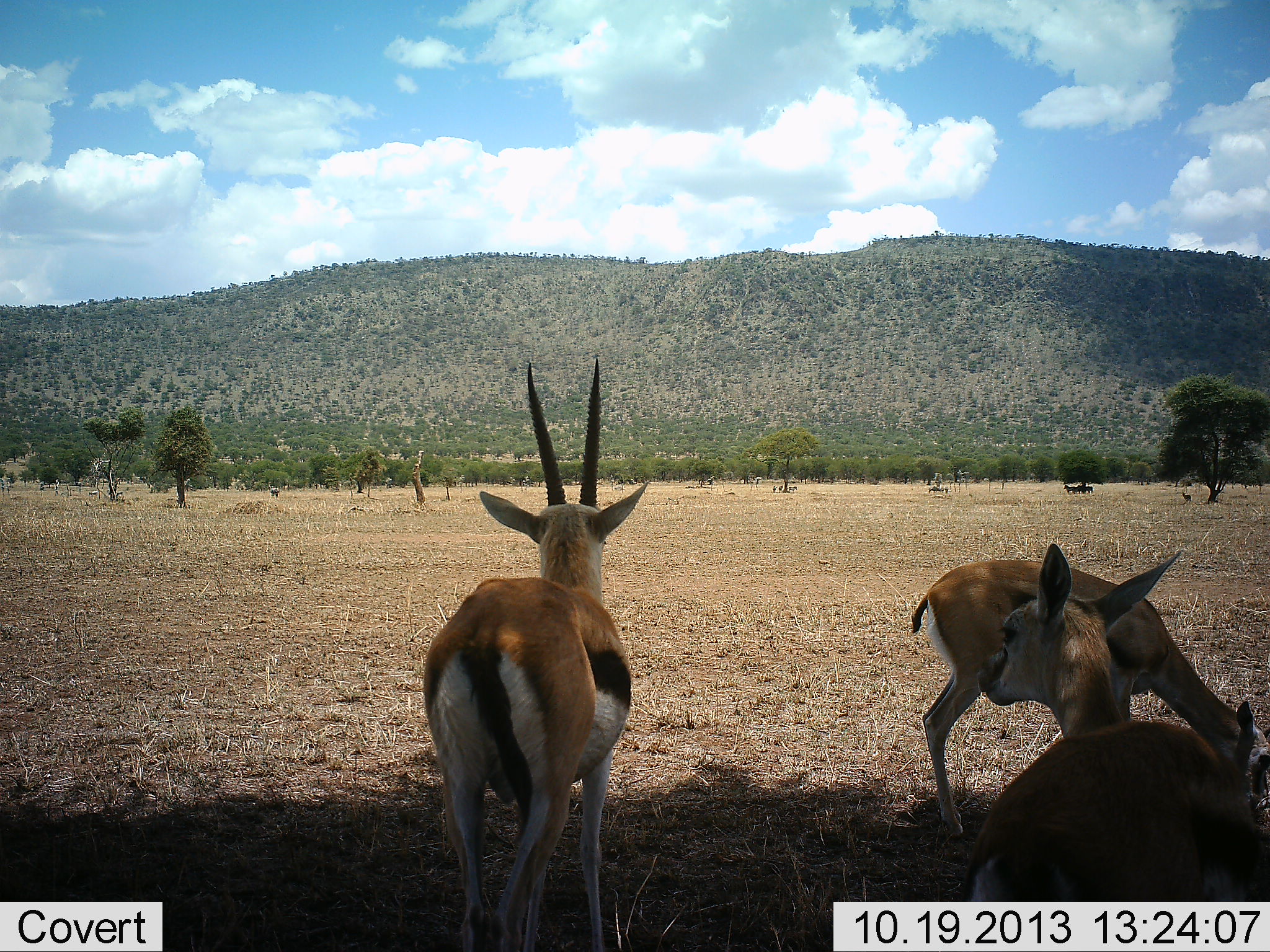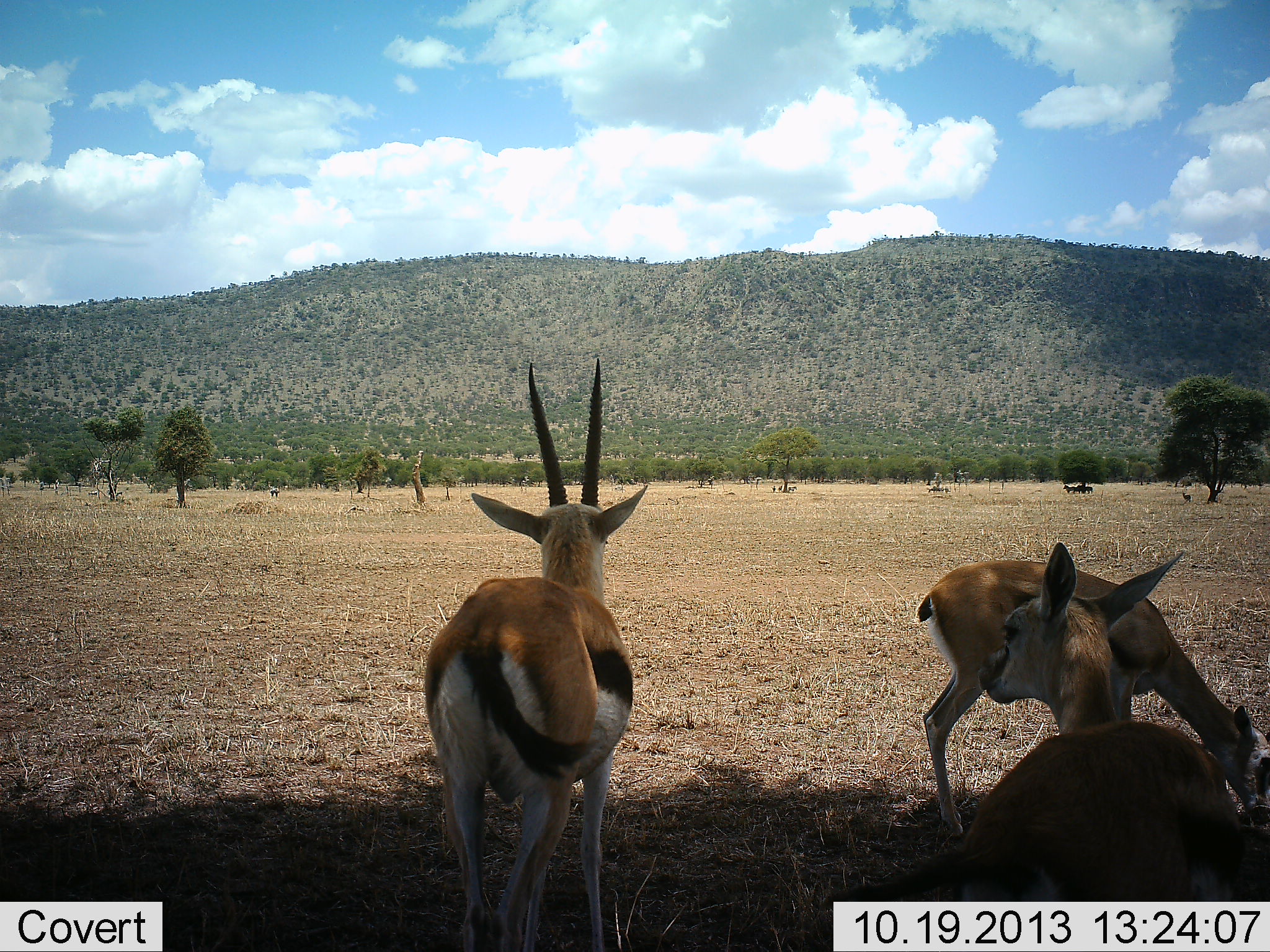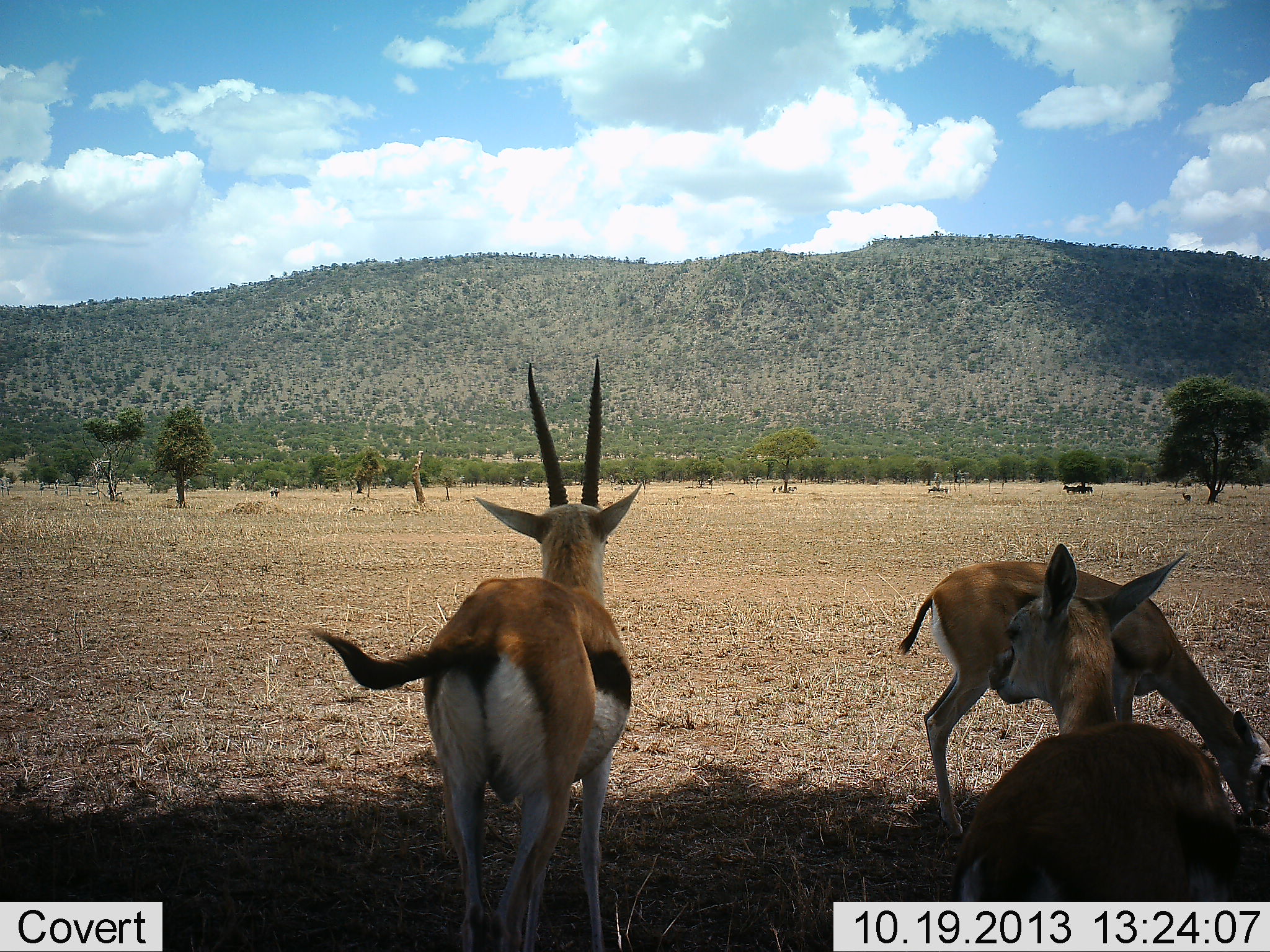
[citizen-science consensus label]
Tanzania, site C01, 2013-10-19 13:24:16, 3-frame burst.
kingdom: Animalia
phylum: Chordata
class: Mammalia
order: Artiodactyla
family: Bovidae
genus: Eudorcas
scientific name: Eudorcas thomsonii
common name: thomson's gazelle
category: gazellethomsons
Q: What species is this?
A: Gazellethomsons (thomson's gazelle) (Eudorcas thomsonii).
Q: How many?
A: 3.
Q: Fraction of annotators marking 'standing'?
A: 70%.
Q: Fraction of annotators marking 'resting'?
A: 30%.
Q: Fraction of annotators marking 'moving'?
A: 0%.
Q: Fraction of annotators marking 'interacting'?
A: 0%.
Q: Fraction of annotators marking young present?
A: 10%.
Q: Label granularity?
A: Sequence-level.